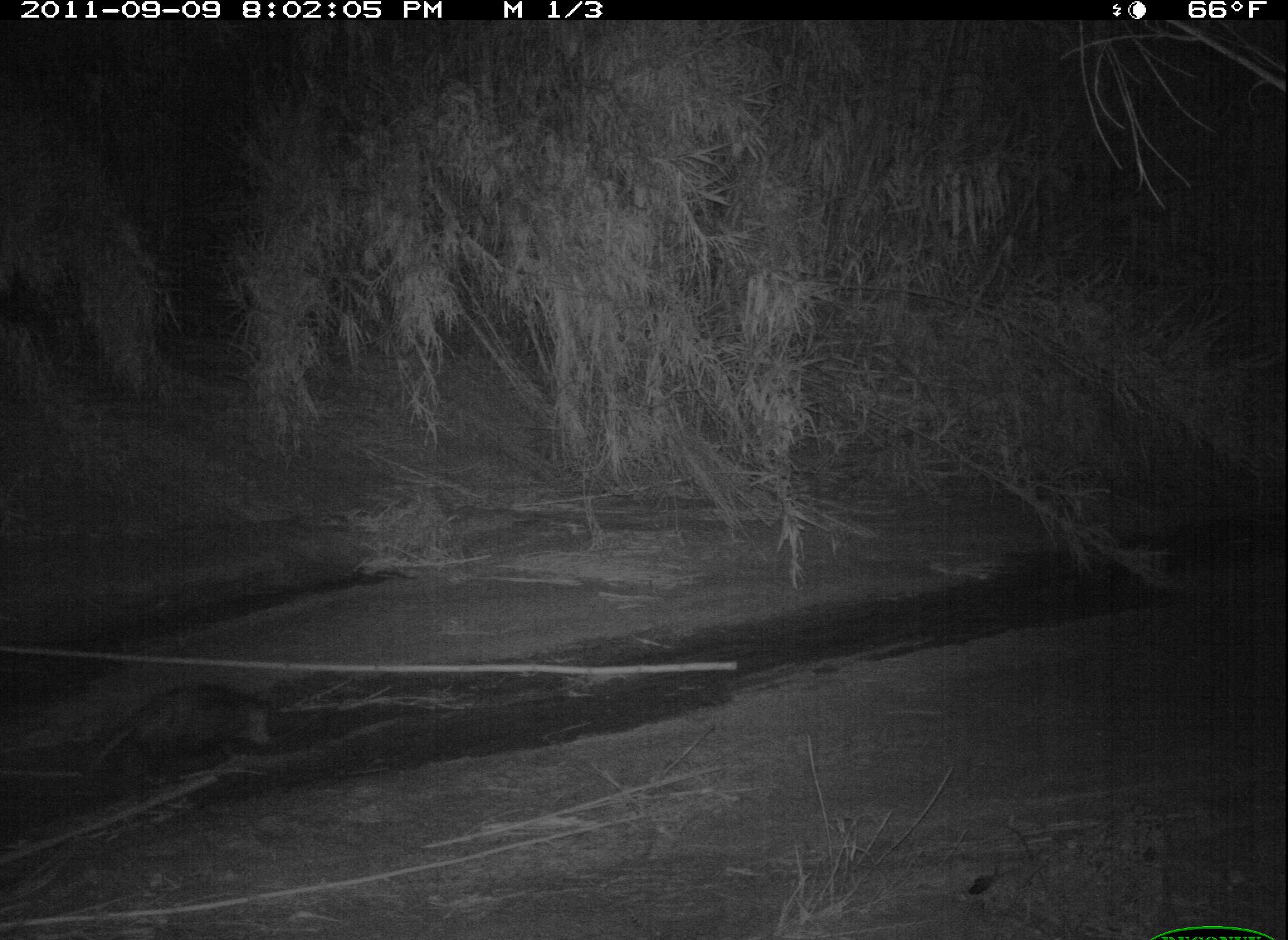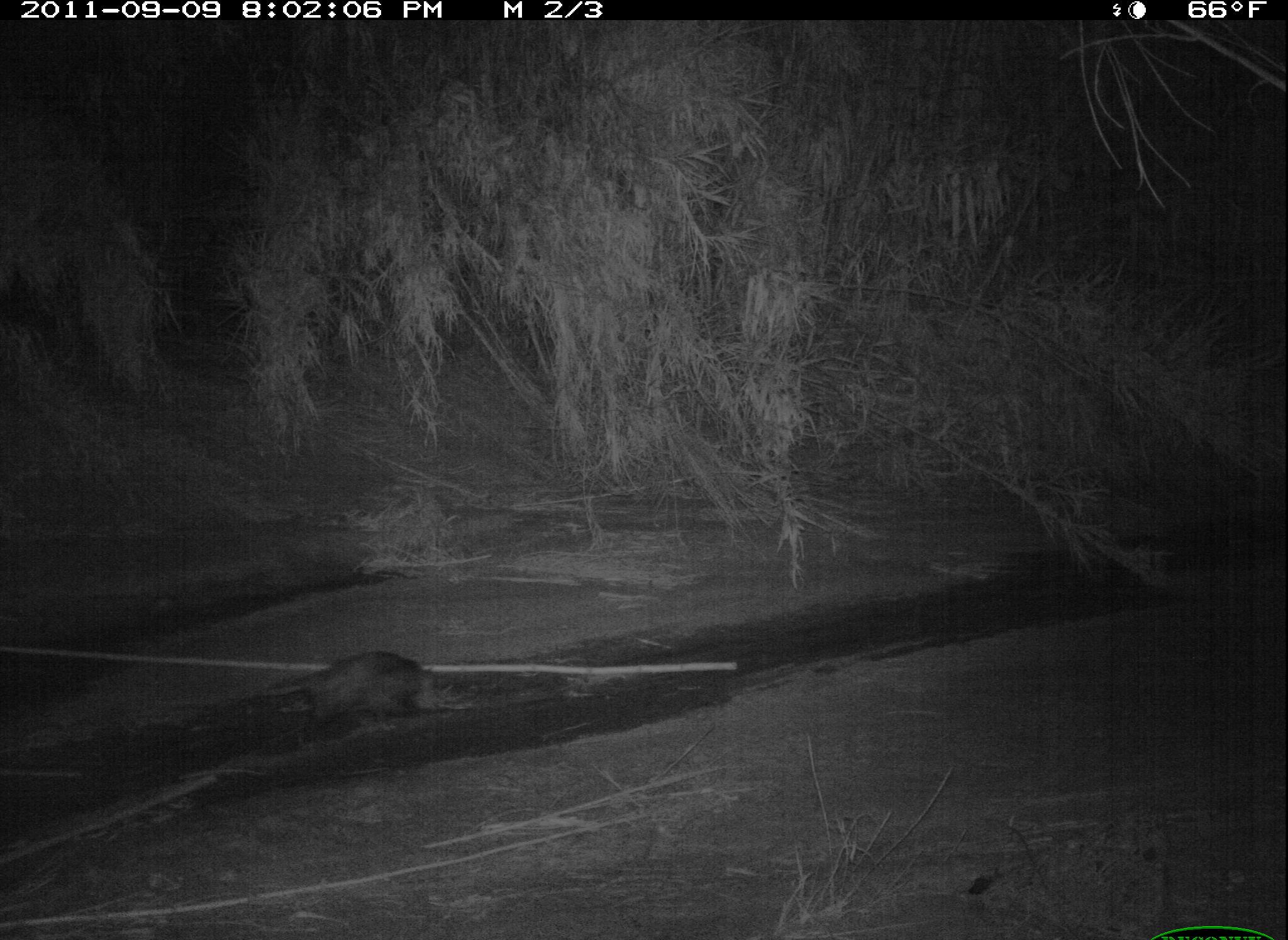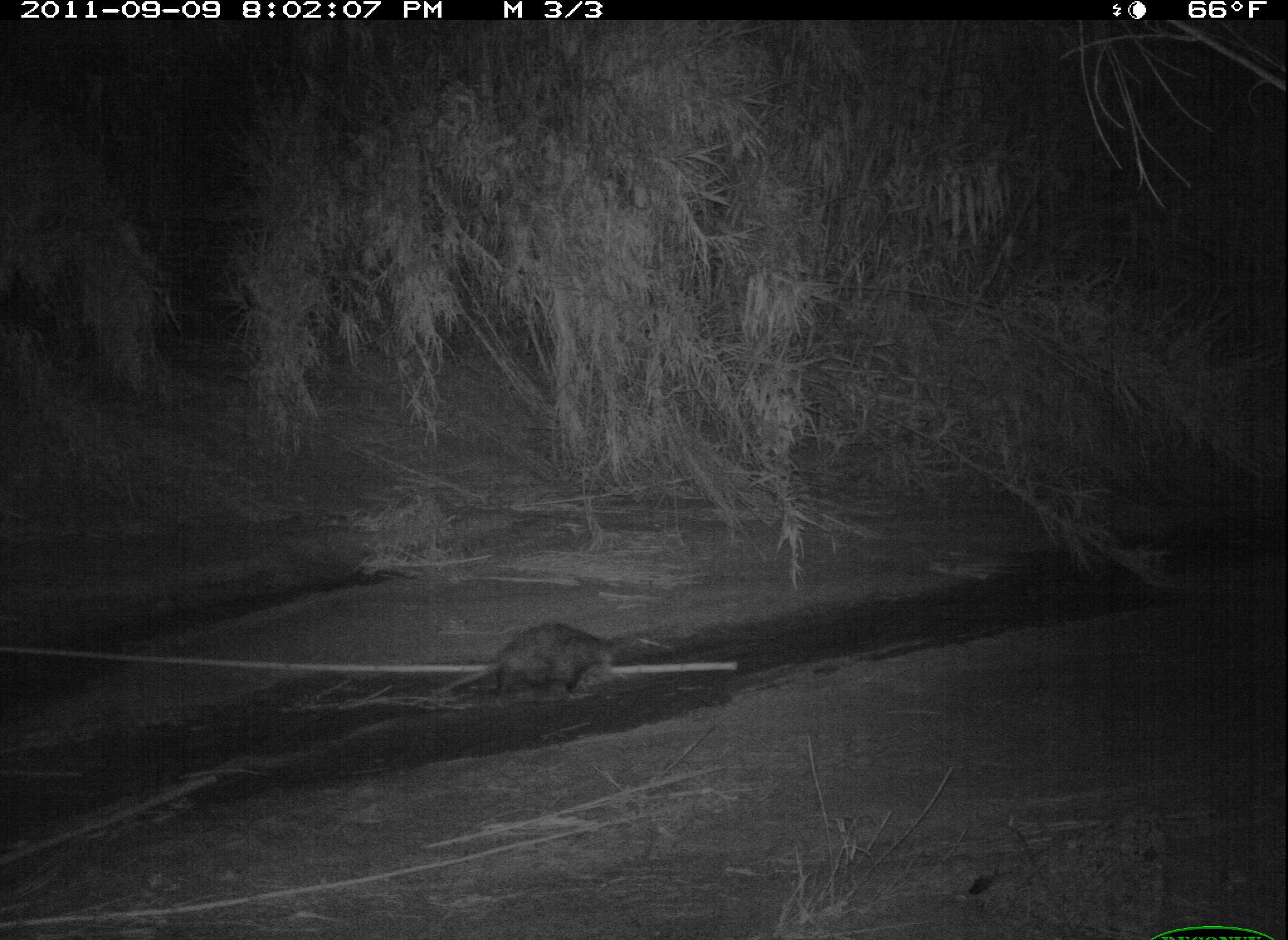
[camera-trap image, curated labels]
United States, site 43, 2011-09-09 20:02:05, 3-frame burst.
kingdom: Animalia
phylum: Chordata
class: Mammalia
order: Didelphimorphia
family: Didelphidae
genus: Didelphis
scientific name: Didelphis virginiana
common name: virginia opossum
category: opossum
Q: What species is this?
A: Opossum (virginia opossum) (Didelphis virginiana).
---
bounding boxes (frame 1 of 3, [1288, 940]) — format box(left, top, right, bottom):
opossum: box(63, 672, 282, 801)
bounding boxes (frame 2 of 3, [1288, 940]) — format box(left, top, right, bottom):
opossum: box(227, 639, 462, 762)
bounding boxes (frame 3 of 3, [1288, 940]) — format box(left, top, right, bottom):
opossum: box(444, 620, 630, 717)